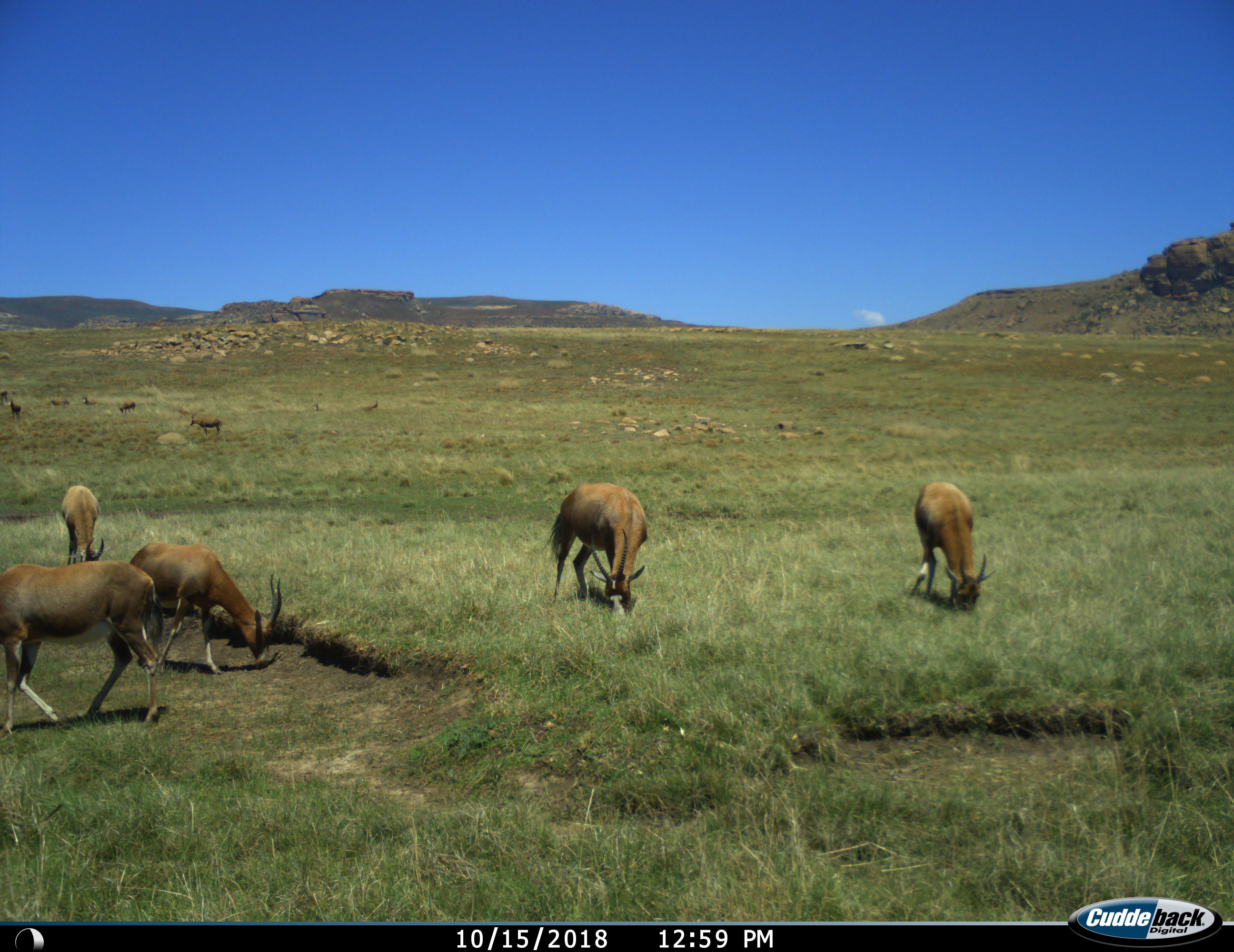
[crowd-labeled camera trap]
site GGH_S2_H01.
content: unidentified animal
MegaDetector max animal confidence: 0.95